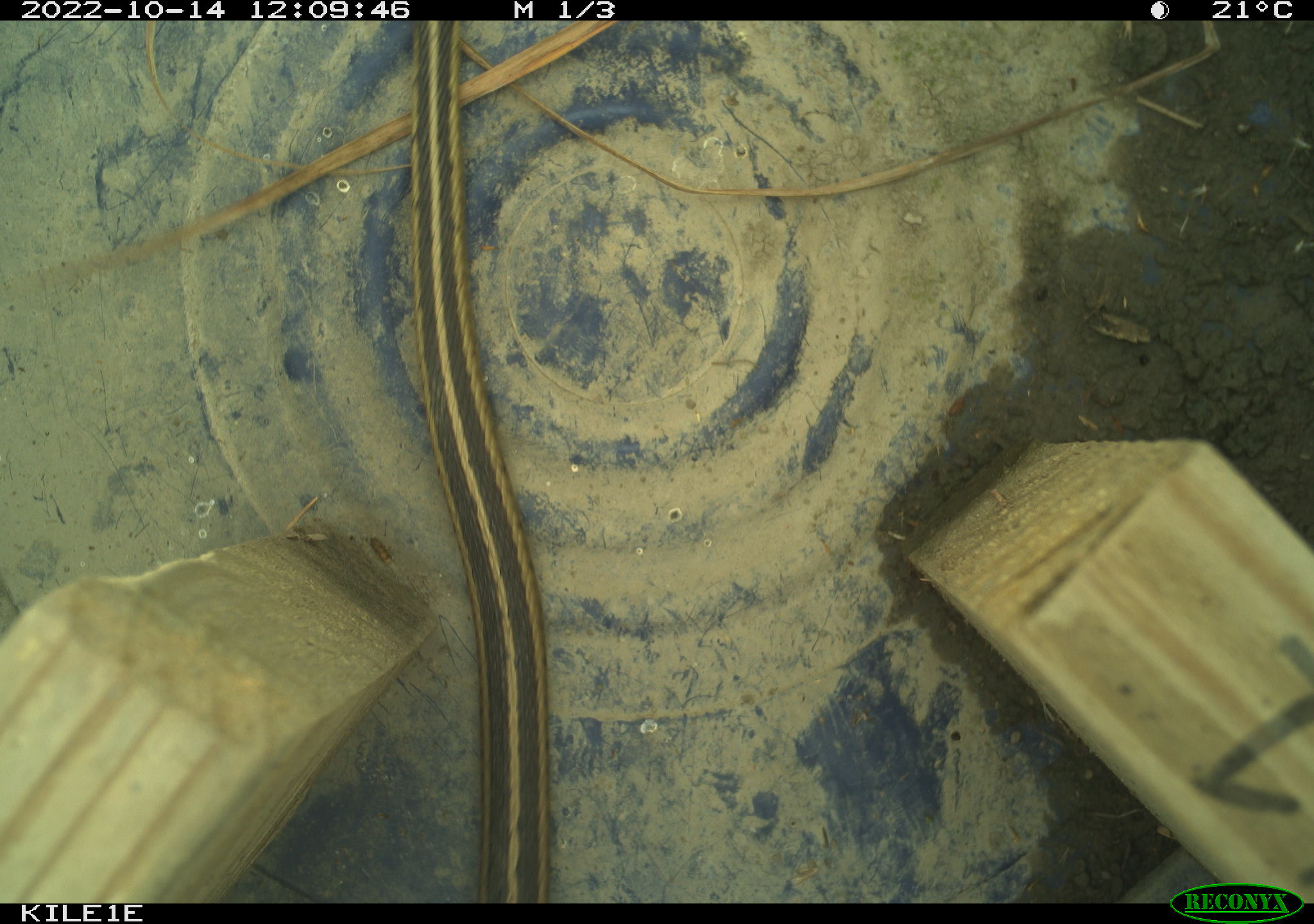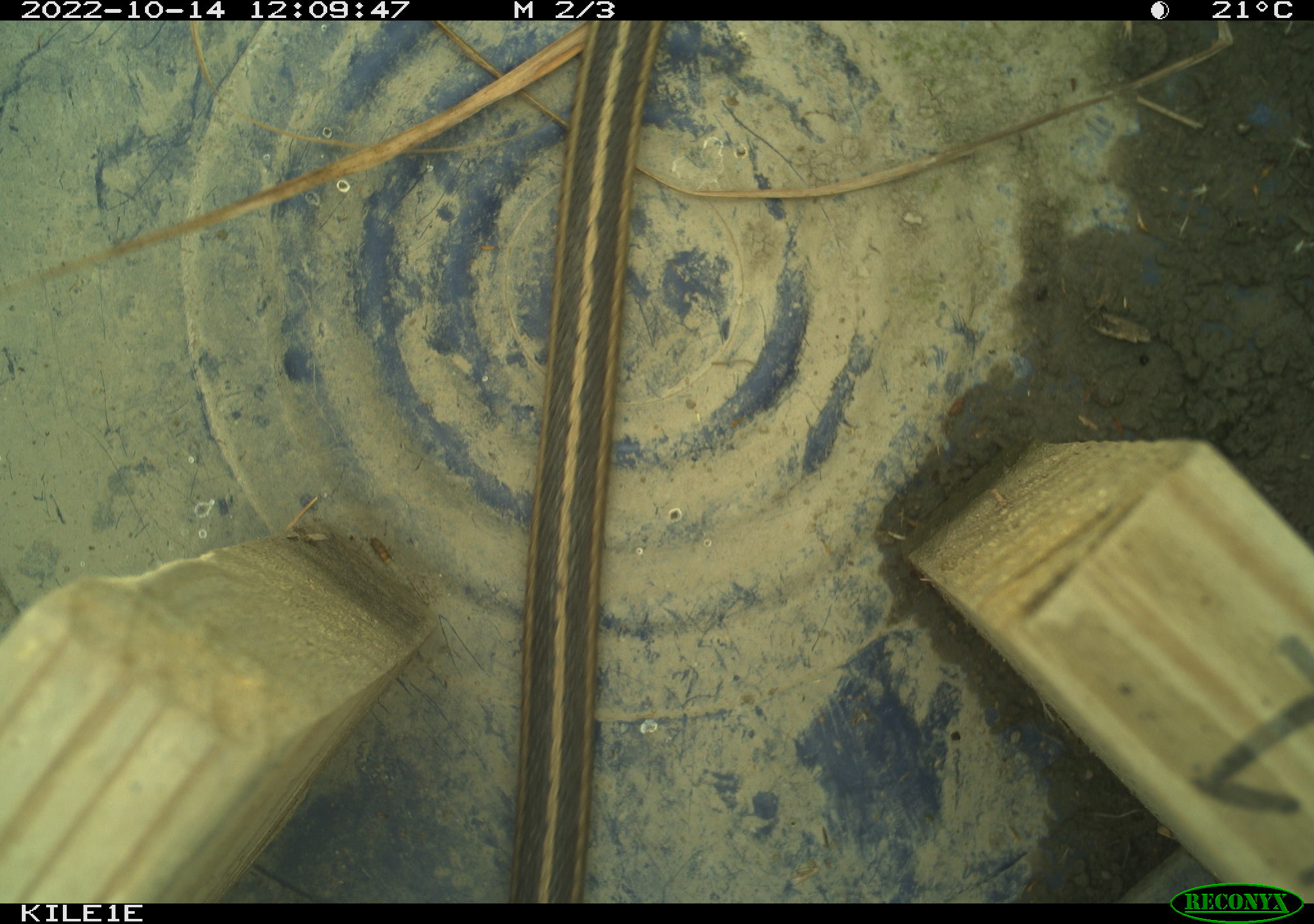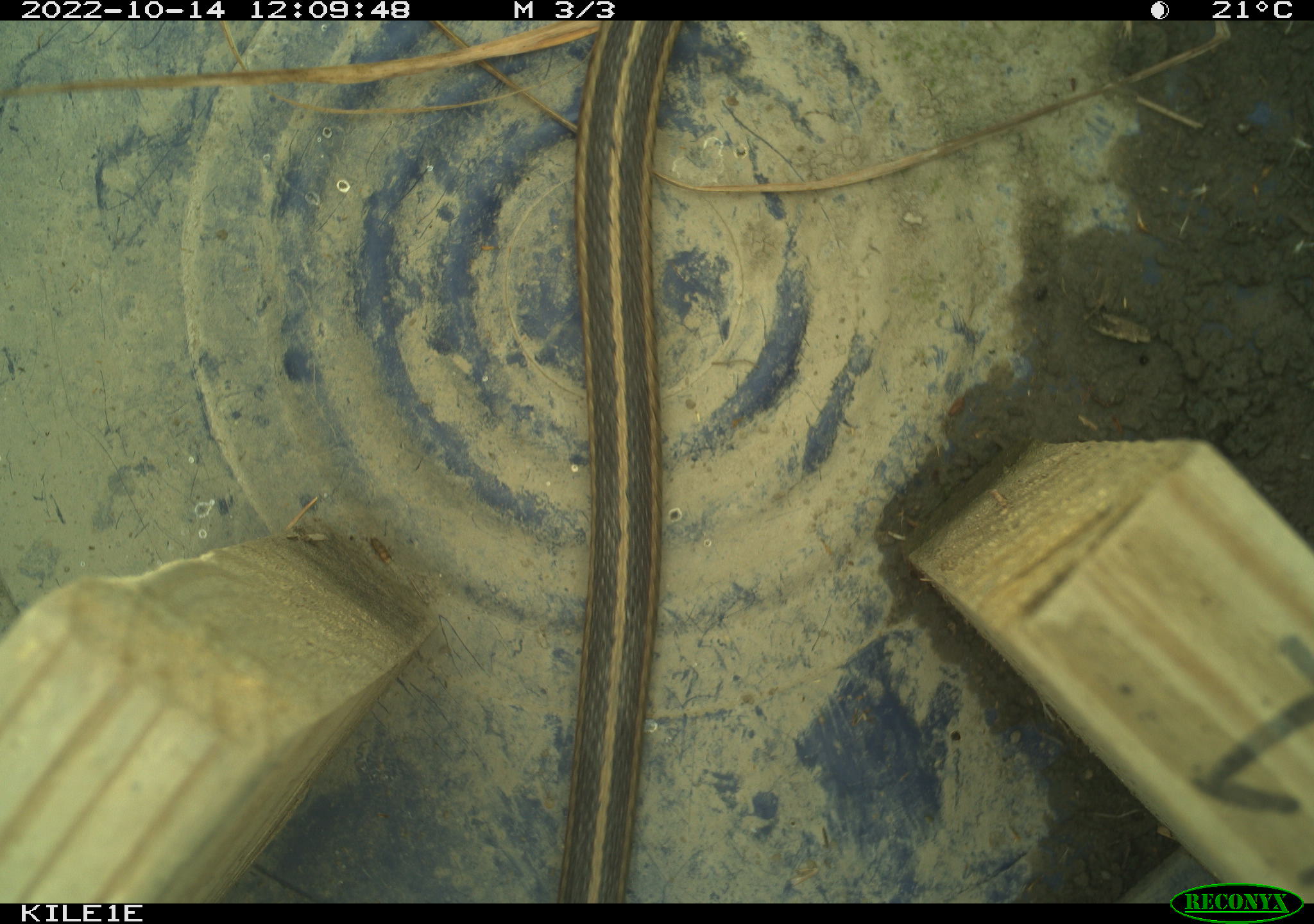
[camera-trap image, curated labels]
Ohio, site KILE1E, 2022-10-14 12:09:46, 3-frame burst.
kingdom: Animalia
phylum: Chordata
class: Reptilia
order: Squamata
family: Colubridae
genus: Thamnophis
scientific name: Thamnophis sirtalis sirtalis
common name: eastern gartersnake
Eastern gartersnake (Thamnophis sirtalis sirtalis).